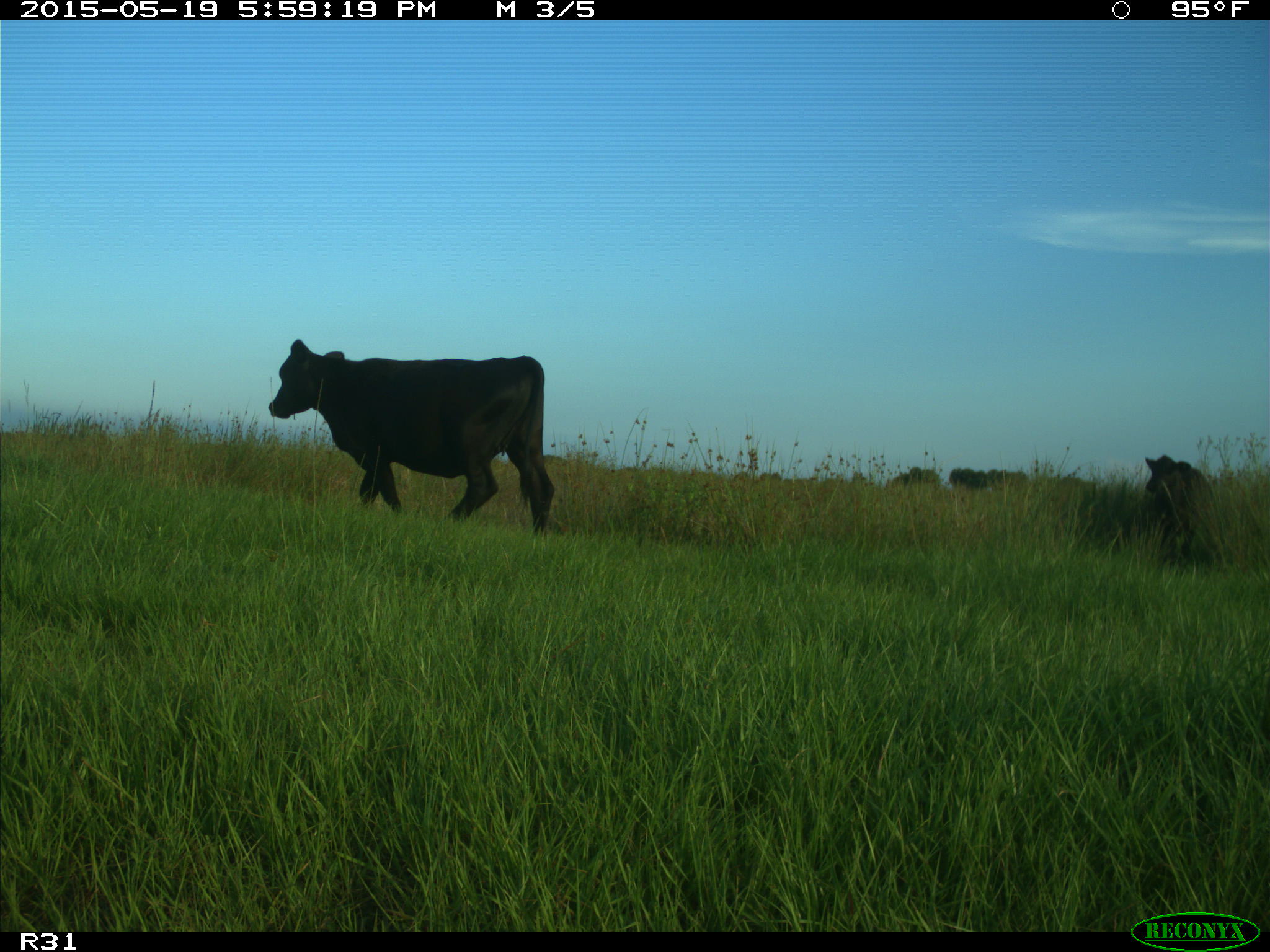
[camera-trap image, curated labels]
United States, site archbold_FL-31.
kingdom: Animalia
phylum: Chordata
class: Mammalia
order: Artiodactyla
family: Bovidae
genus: Bos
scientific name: Bos taurus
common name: domestic cow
Bos taurus (domestic cow).